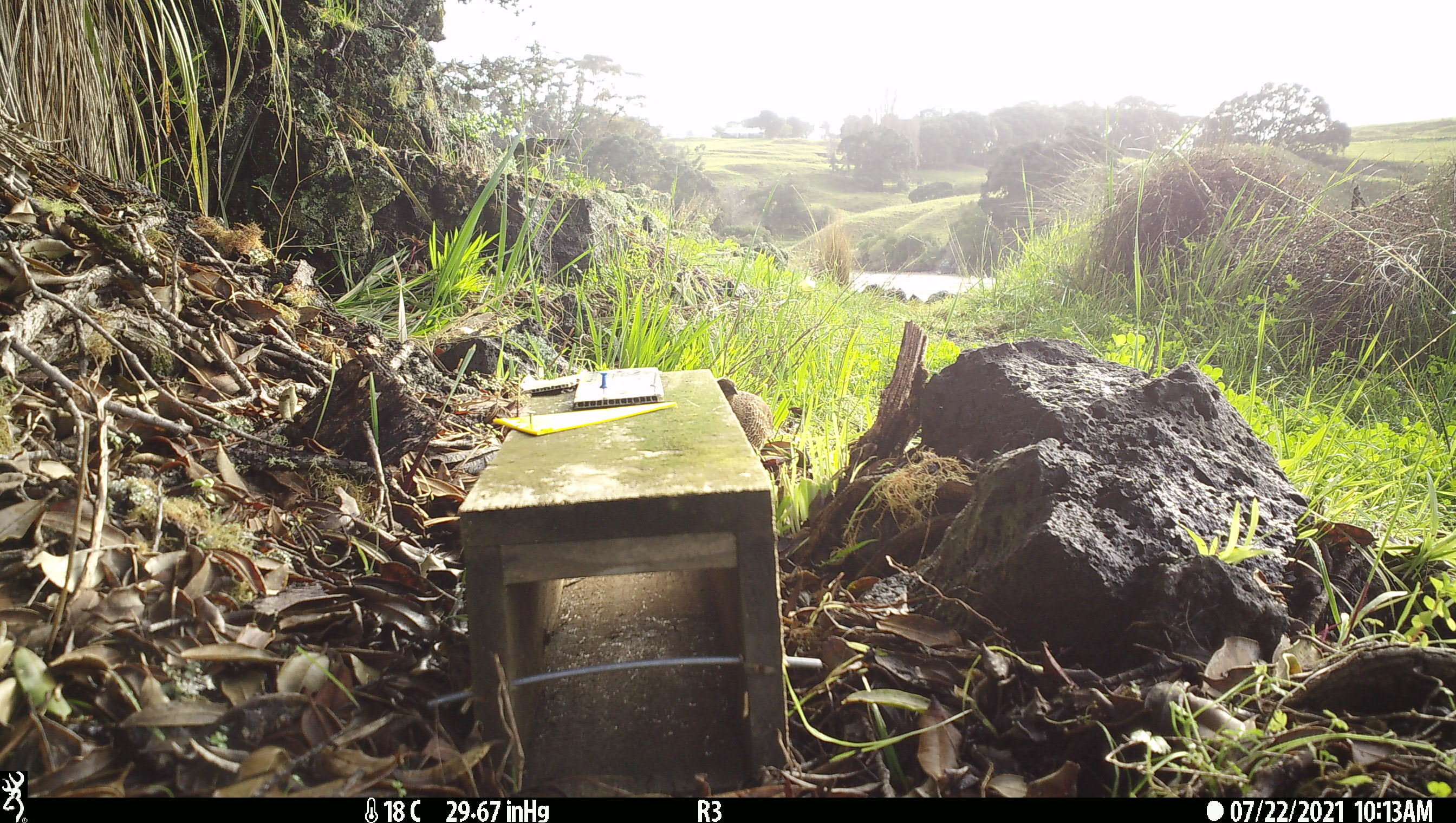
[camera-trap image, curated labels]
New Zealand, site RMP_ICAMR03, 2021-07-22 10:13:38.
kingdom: Animalia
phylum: Chordata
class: Aves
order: Galliformes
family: Phasianidae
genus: Synoicus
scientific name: Synoicus ypsilophorus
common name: brown quail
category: quail brown